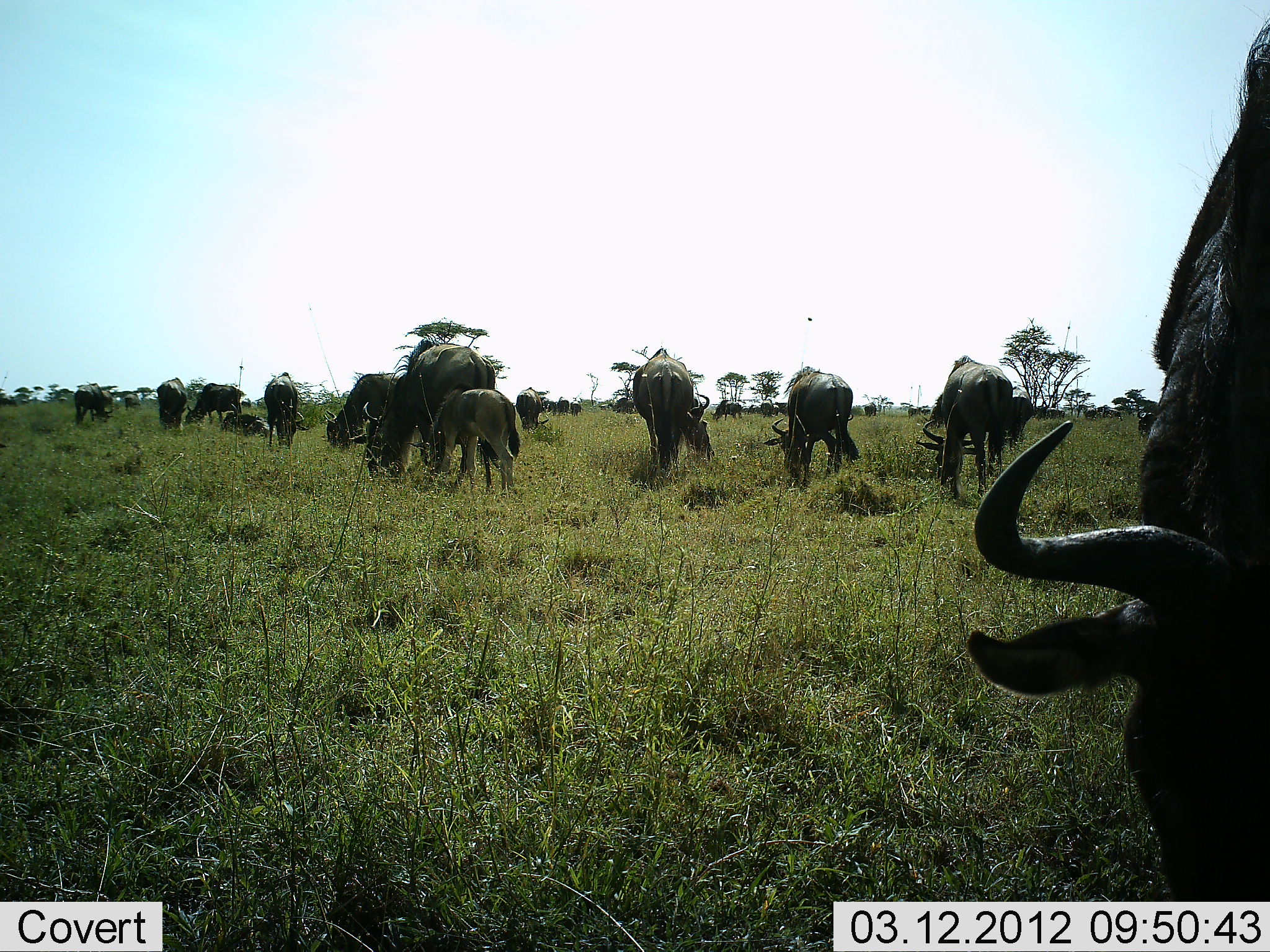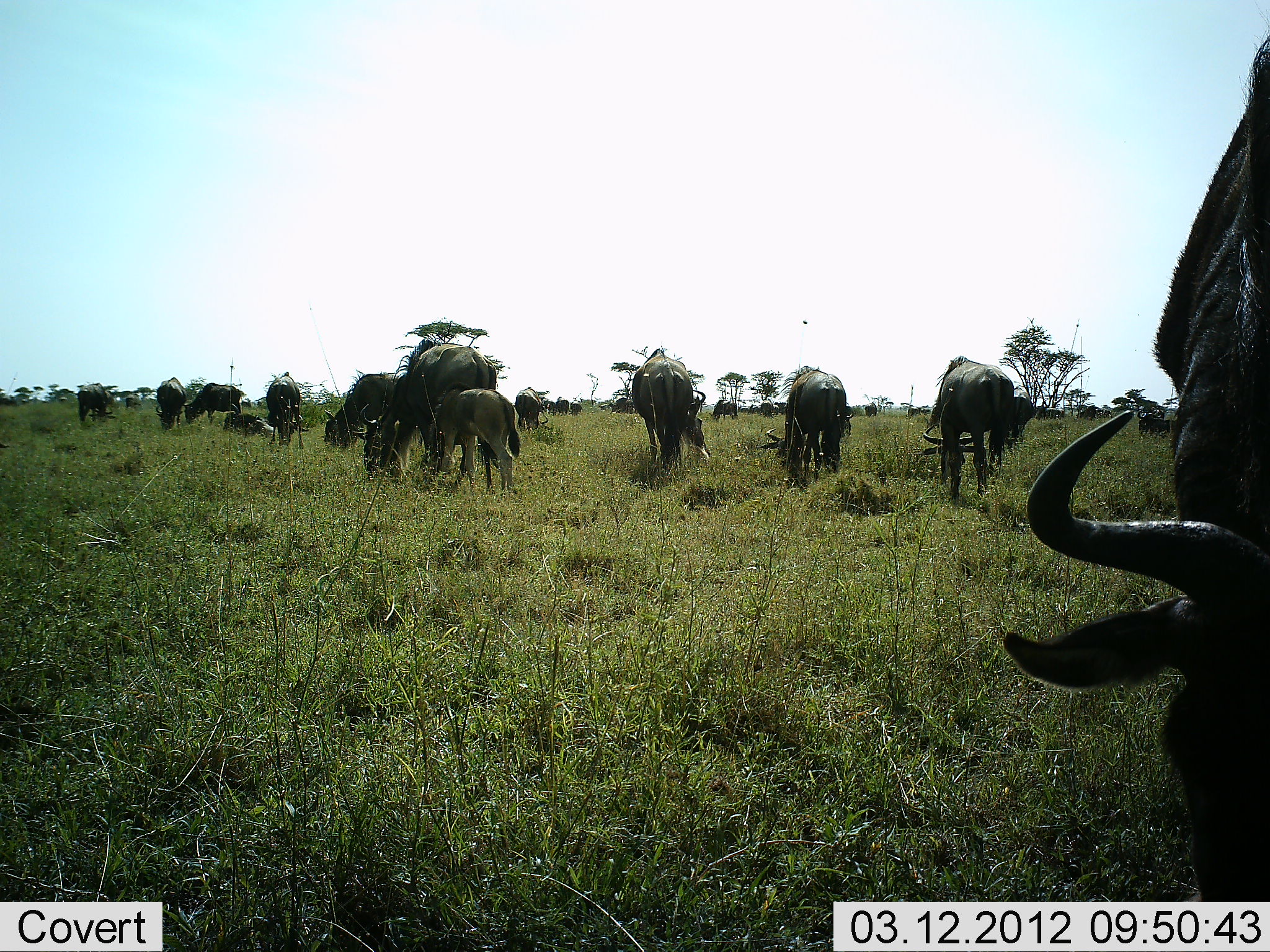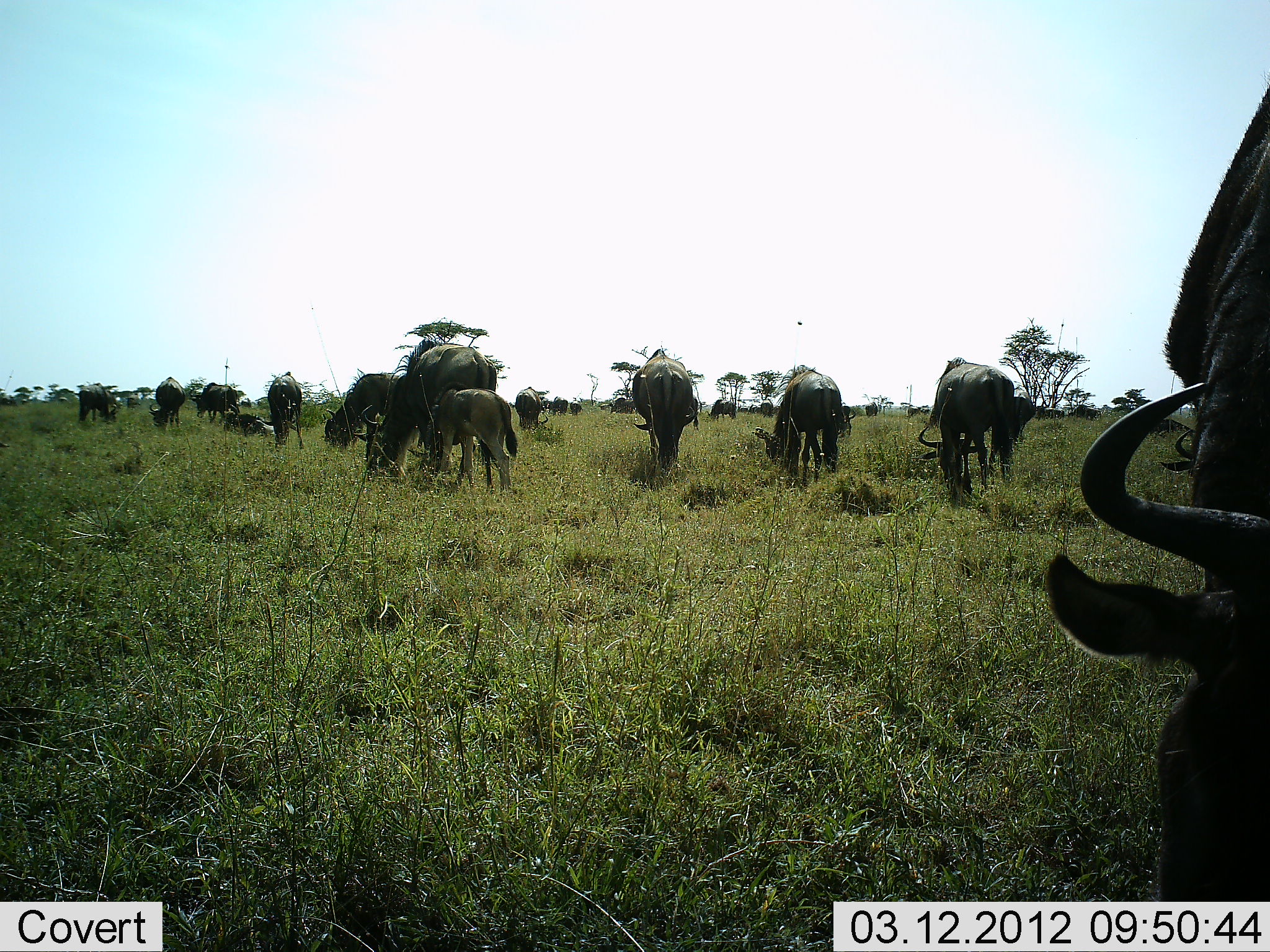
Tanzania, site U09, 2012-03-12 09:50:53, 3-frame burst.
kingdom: Animalia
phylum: Chordata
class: Mammalia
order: Artiodactyla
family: Bovidae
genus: Connochaetes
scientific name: Connochaetes taurinus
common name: blue wildebeest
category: wildebeest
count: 11-50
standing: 27%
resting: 23%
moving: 23%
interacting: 0%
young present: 73%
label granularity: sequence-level